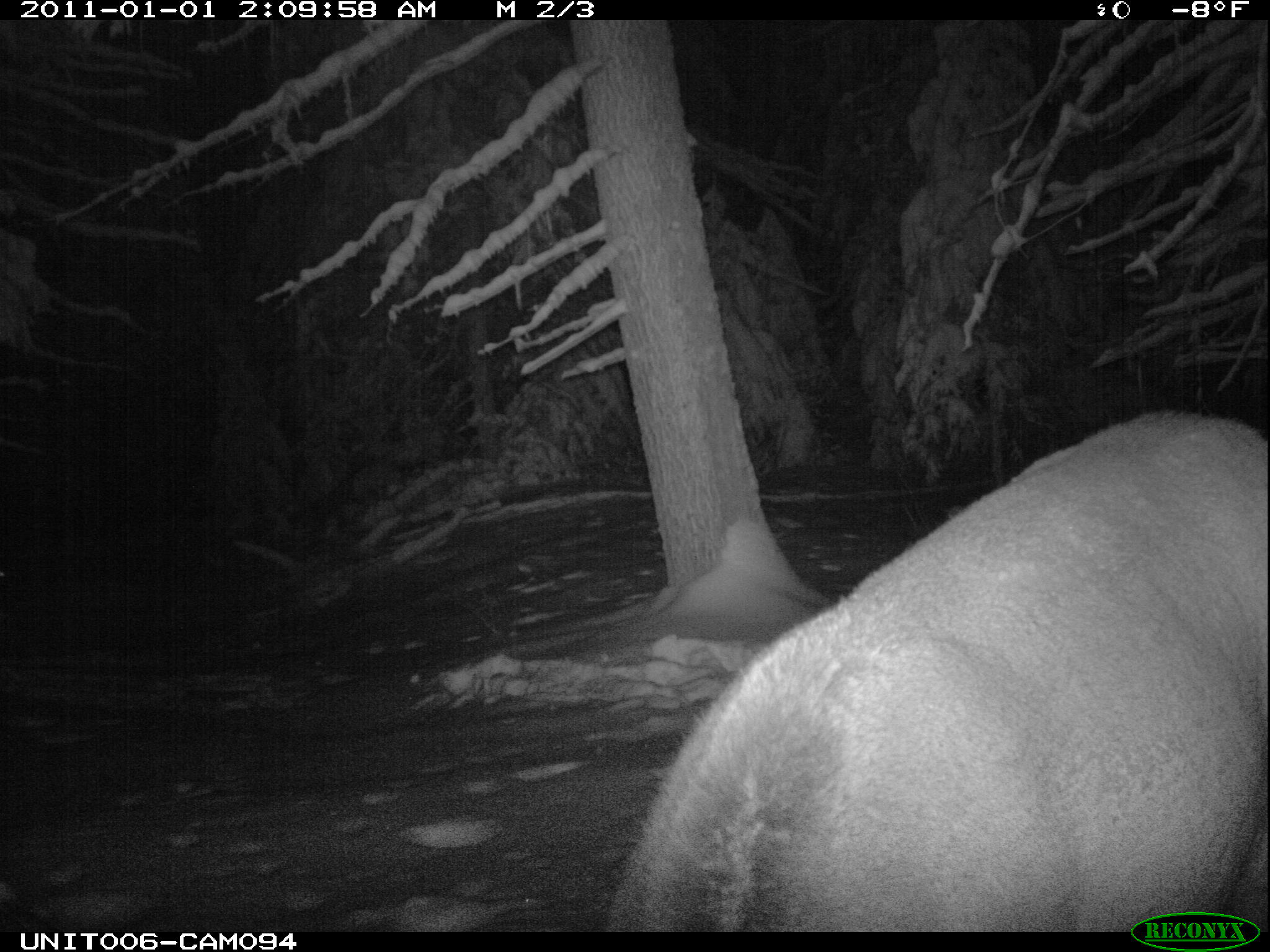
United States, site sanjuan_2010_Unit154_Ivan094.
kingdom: Animalia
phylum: Chordata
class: Mammalia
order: Artiodactyla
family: Cervidae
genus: Cervus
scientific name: Cervus elaphus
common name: red deer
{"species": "Cervus elaphus (red deer)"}